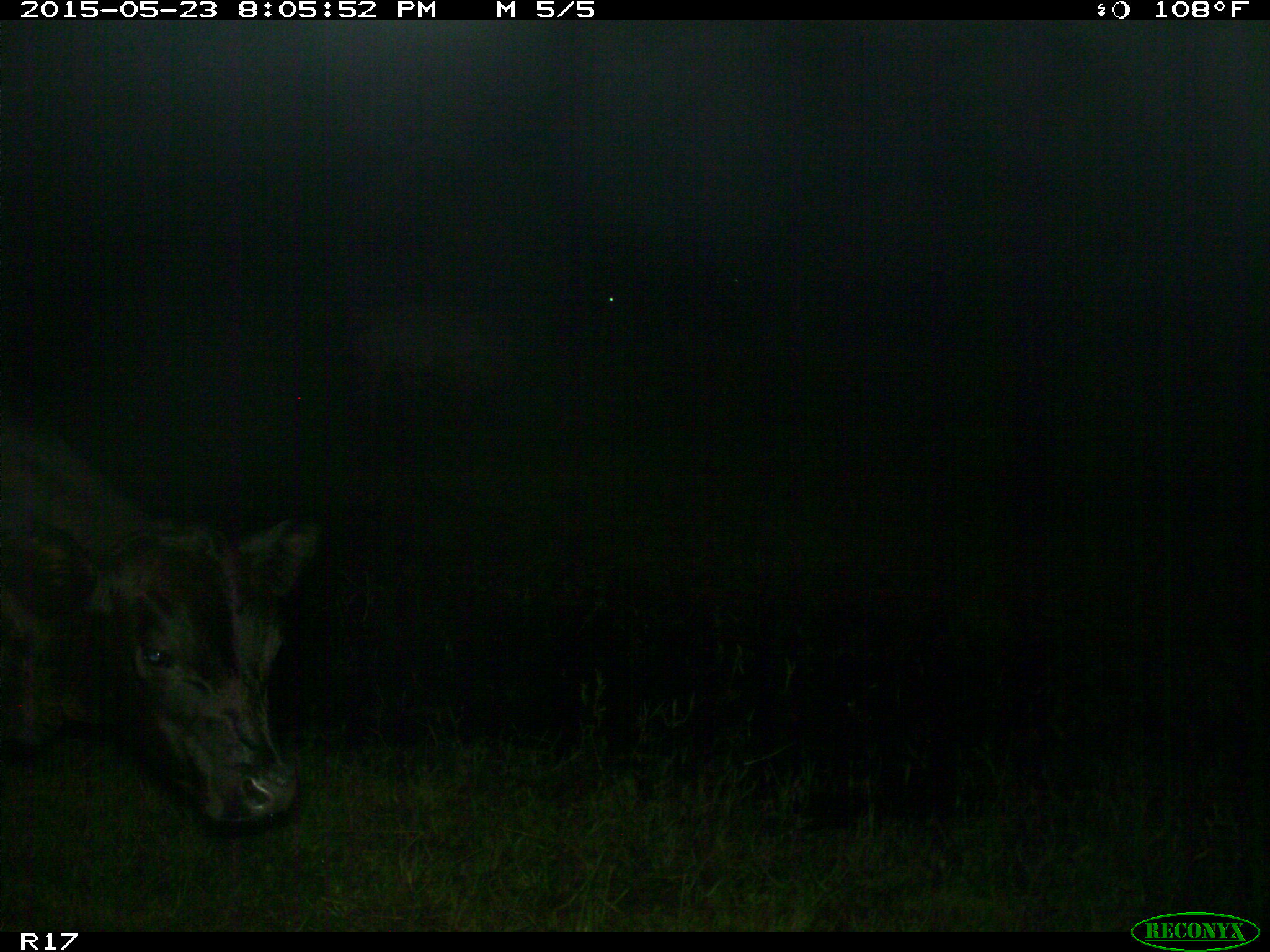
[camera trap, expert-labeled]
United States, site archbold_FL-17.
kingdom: Animalia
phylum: Chordata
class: Mammalia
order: Artiodactyla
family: Bovidae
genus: Bos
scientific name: Bos taurus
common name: domestic cow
Bos taurus (domestic cow).